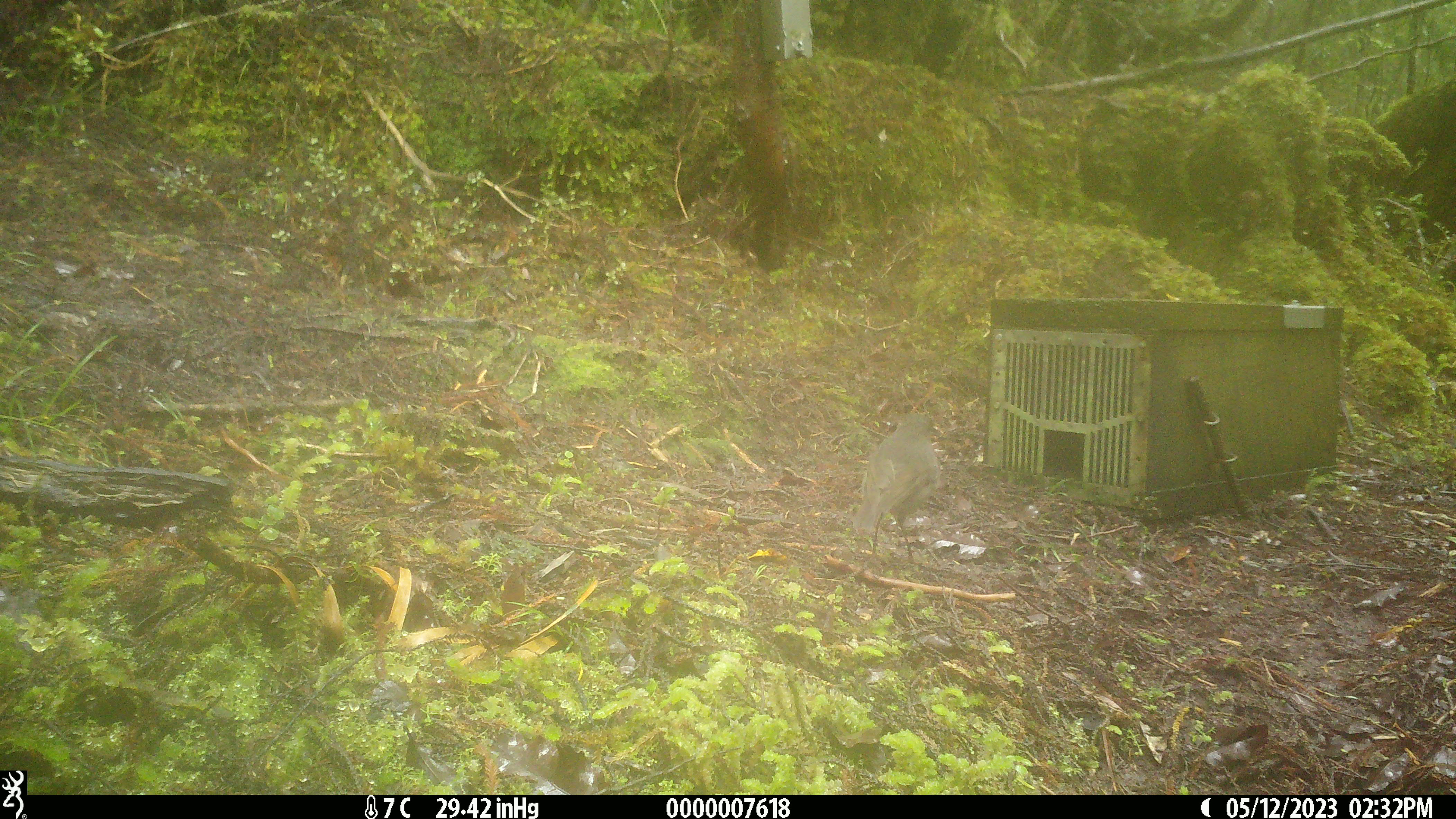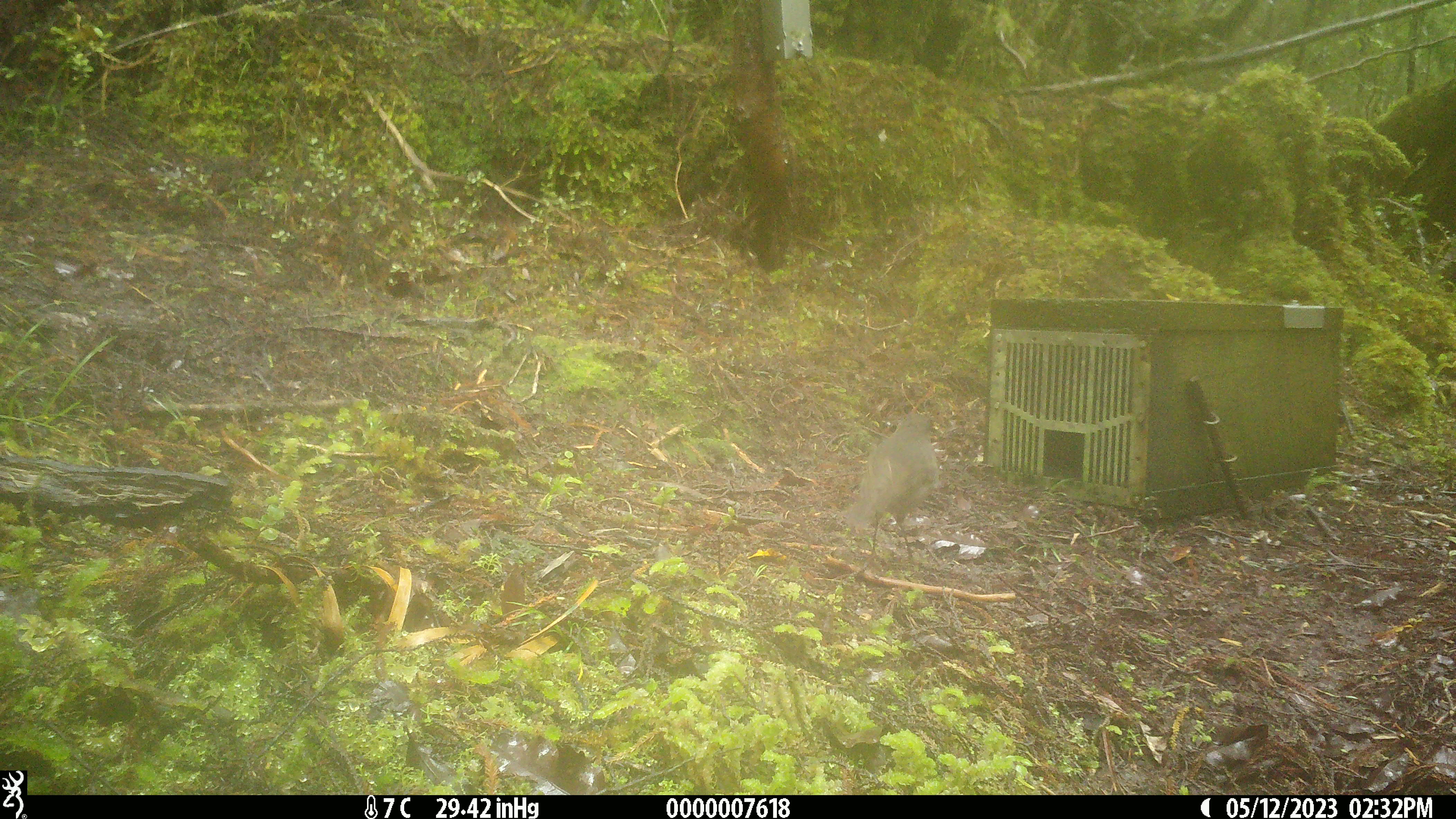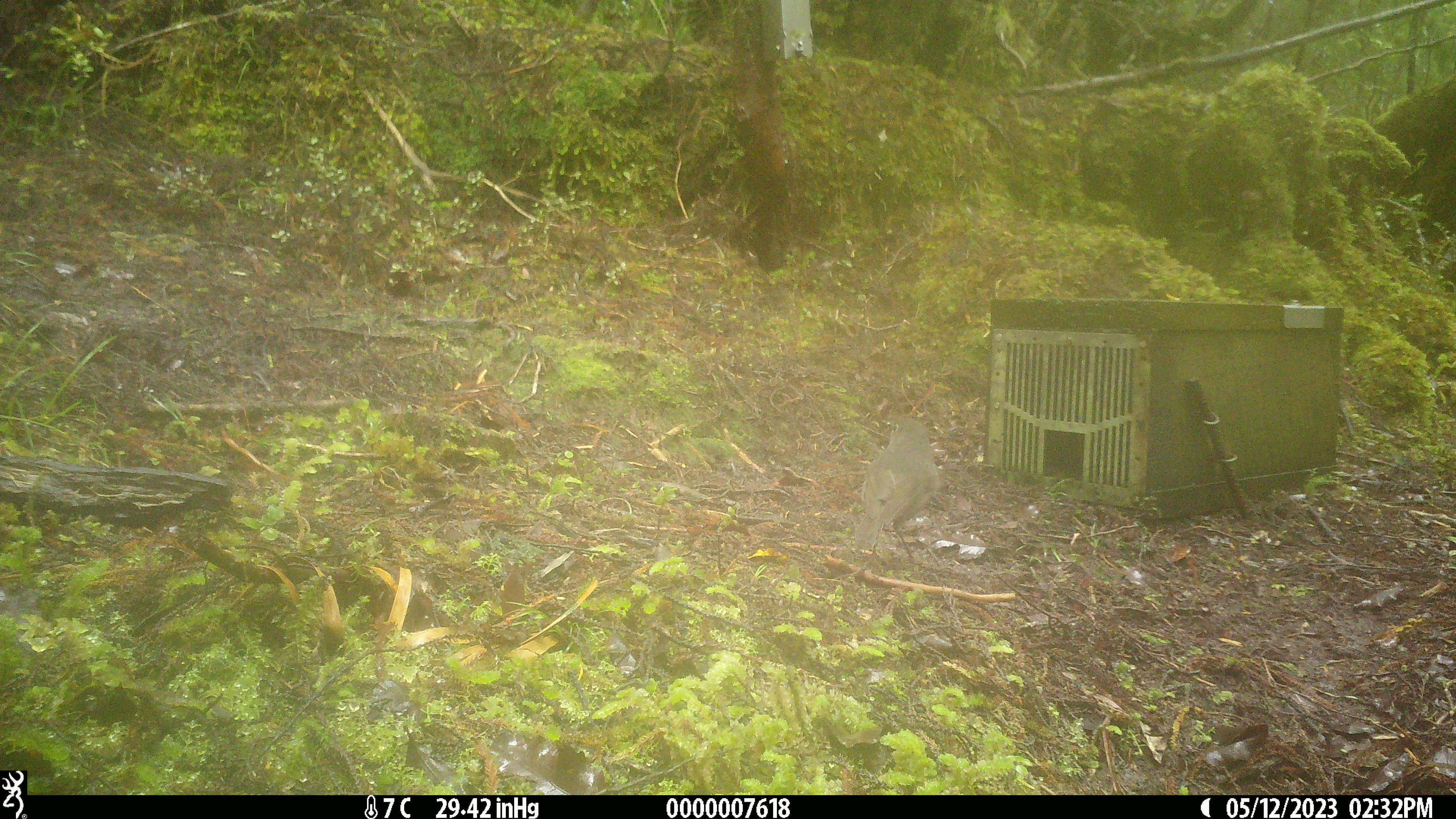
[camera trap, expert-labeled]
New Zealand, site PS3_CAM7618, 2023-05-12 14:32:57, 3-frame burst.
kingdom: Animalia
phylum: Chordata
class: Aves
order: Passeriformes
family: Petroicidae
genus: Petroica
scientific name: Petroica australis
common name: new zealand robin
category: robin